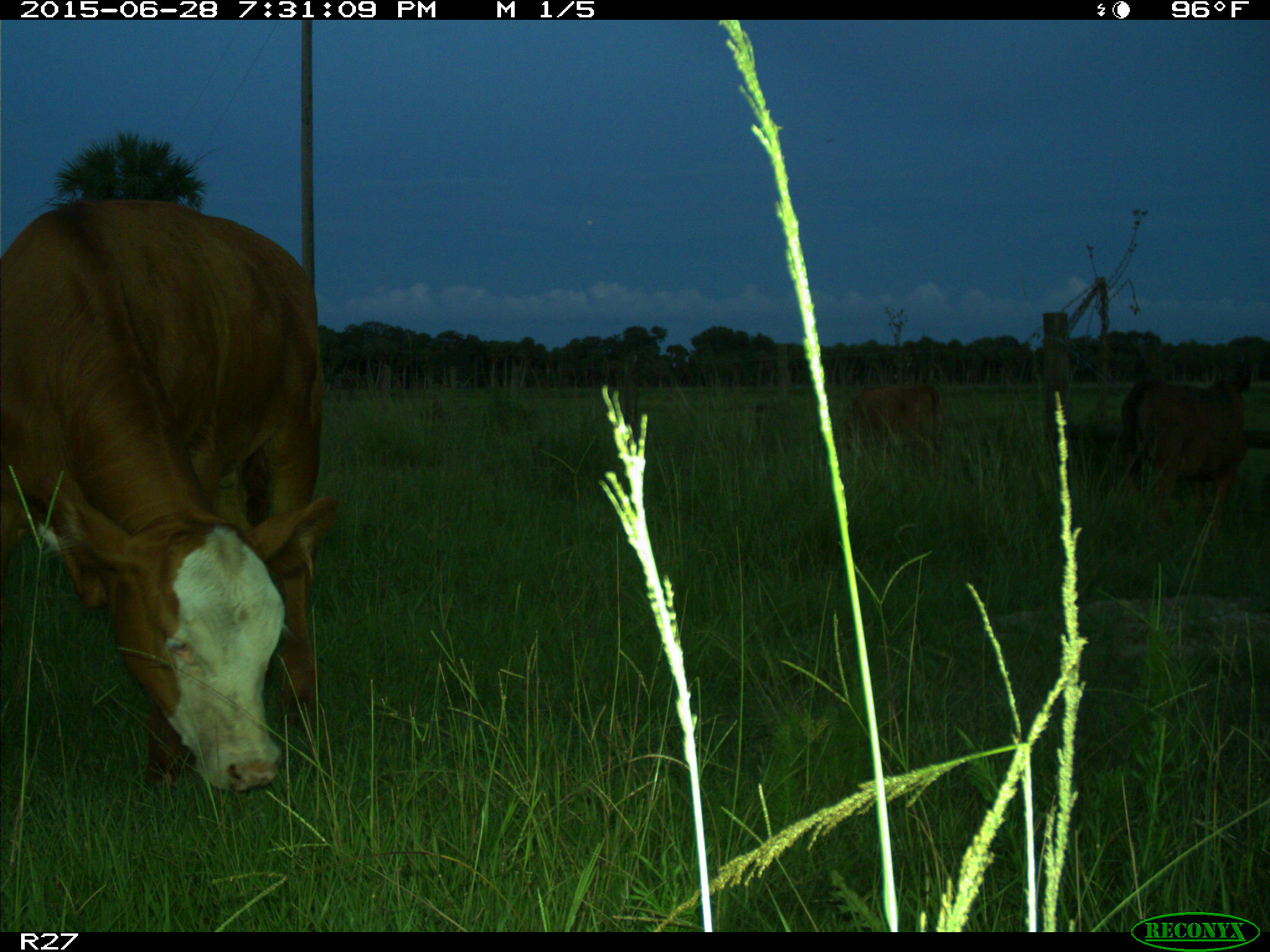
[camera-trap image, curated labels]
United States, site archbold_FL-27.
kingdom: Animalia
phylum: Chordata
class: Mammalia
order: Artiodactyla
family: Bovidae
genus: Bos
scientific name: Bos taurus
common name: domestic cow